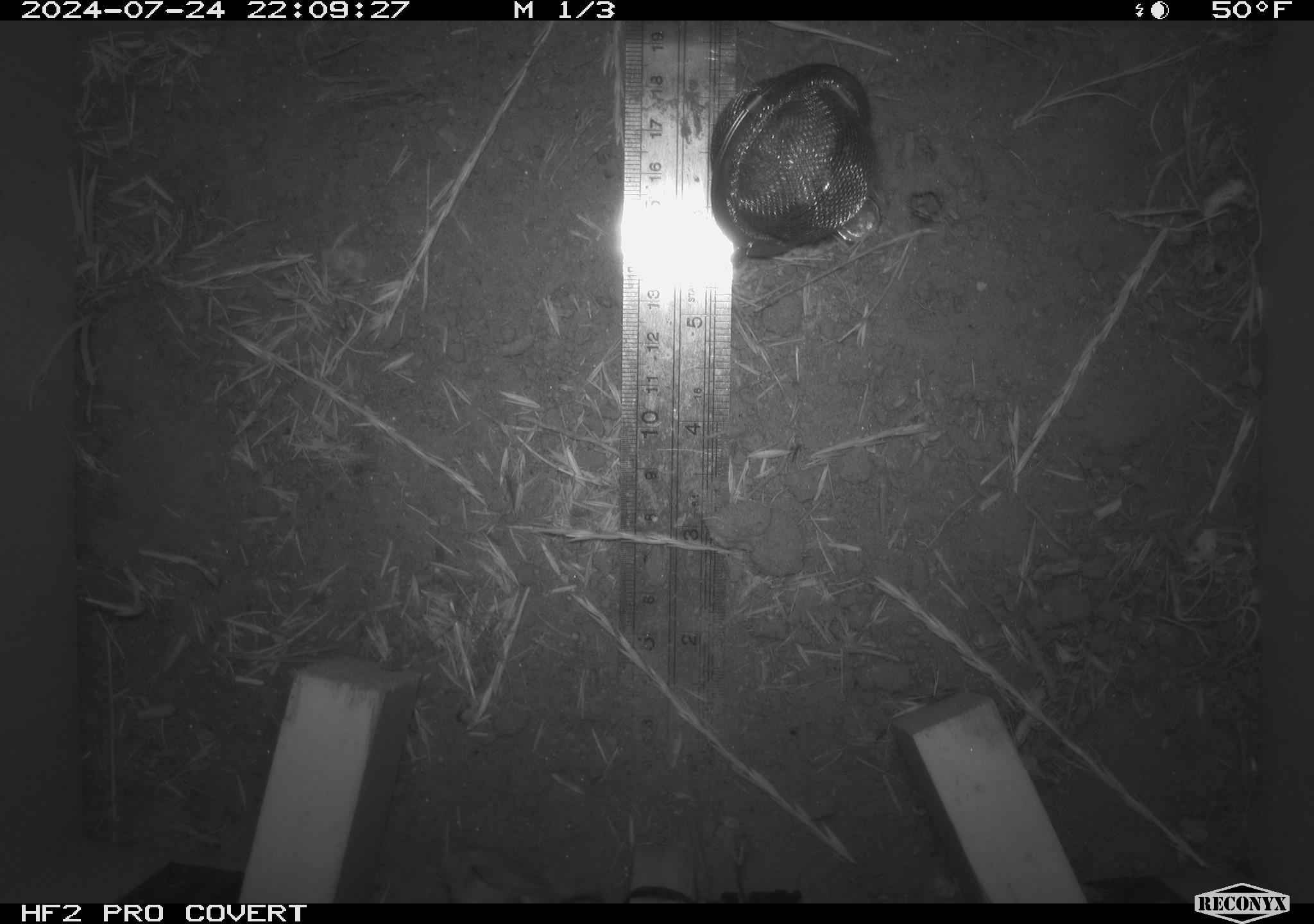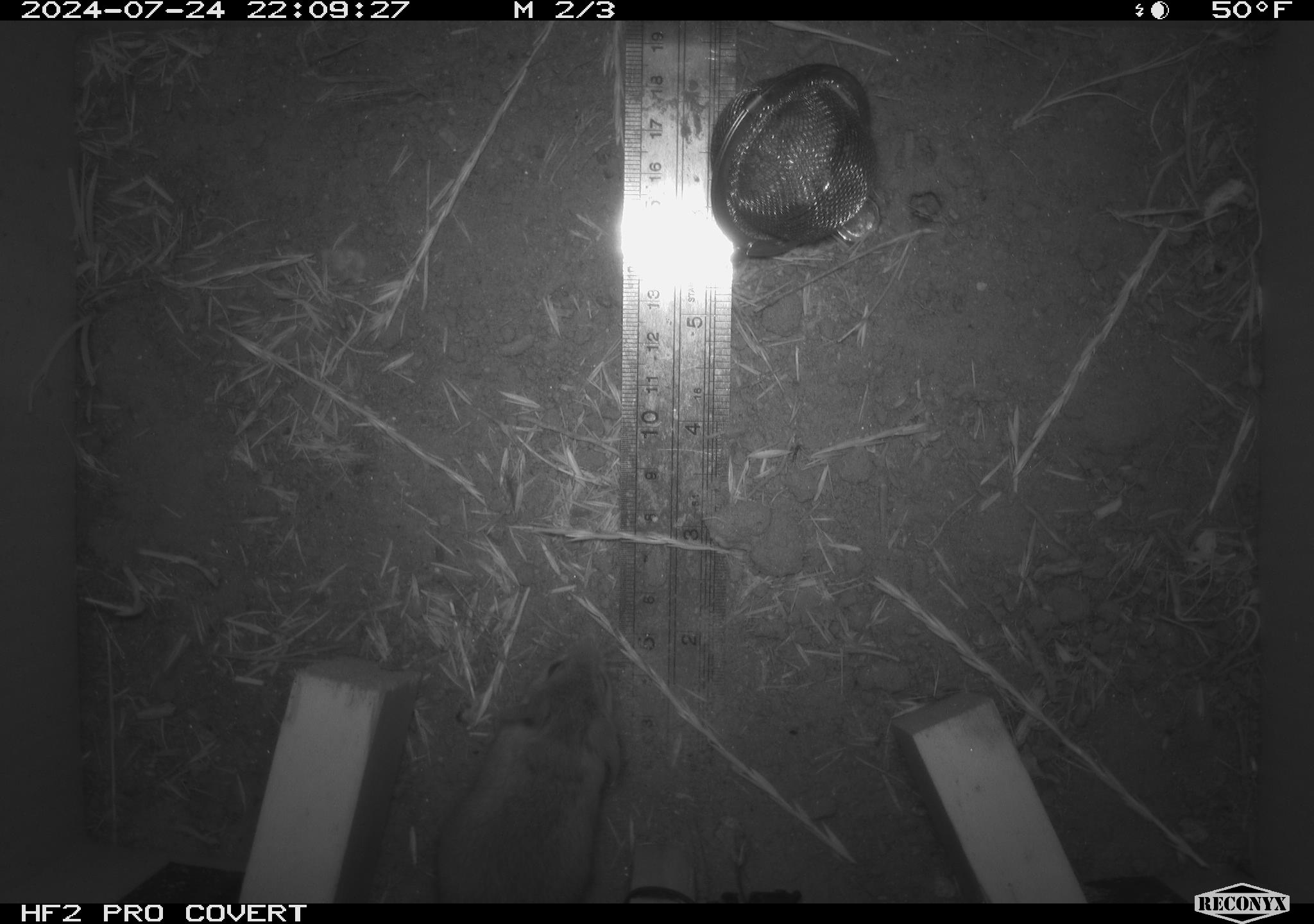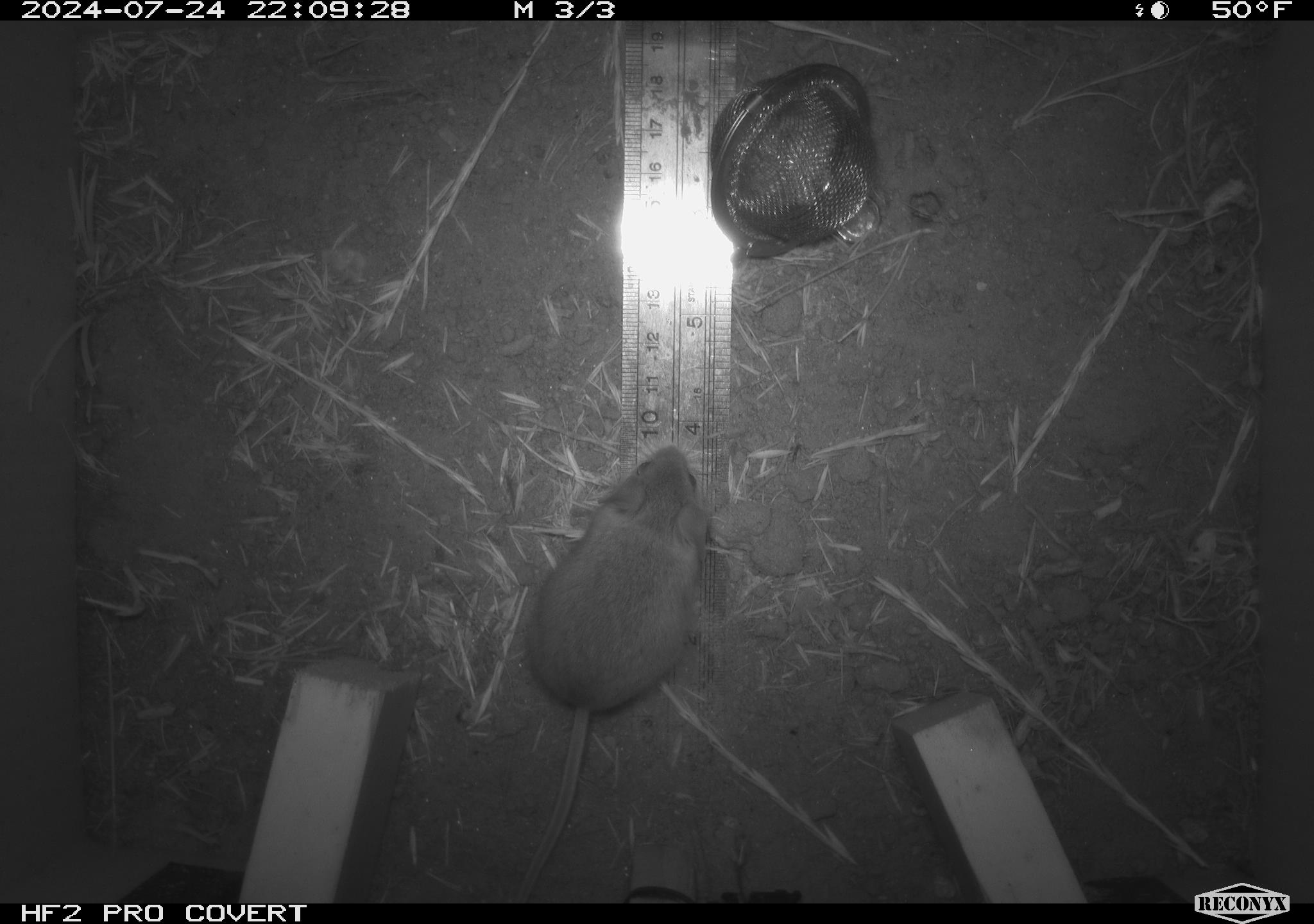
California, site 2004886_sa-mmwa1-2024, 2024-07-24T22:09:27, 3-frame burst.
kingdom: Animalia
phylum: Chordata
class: Mammalia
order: Rodentia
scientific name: Rodentia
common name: mouse species